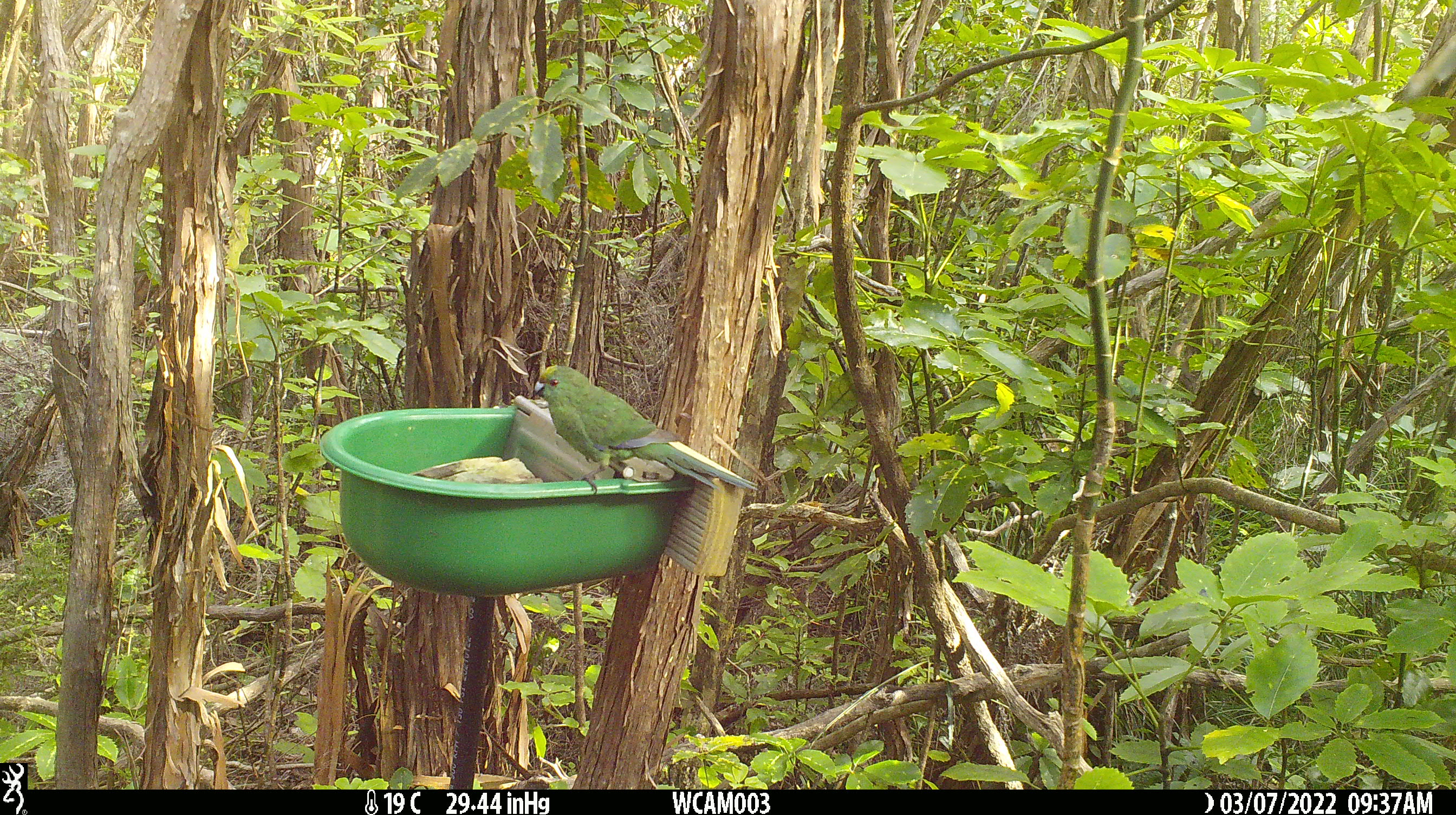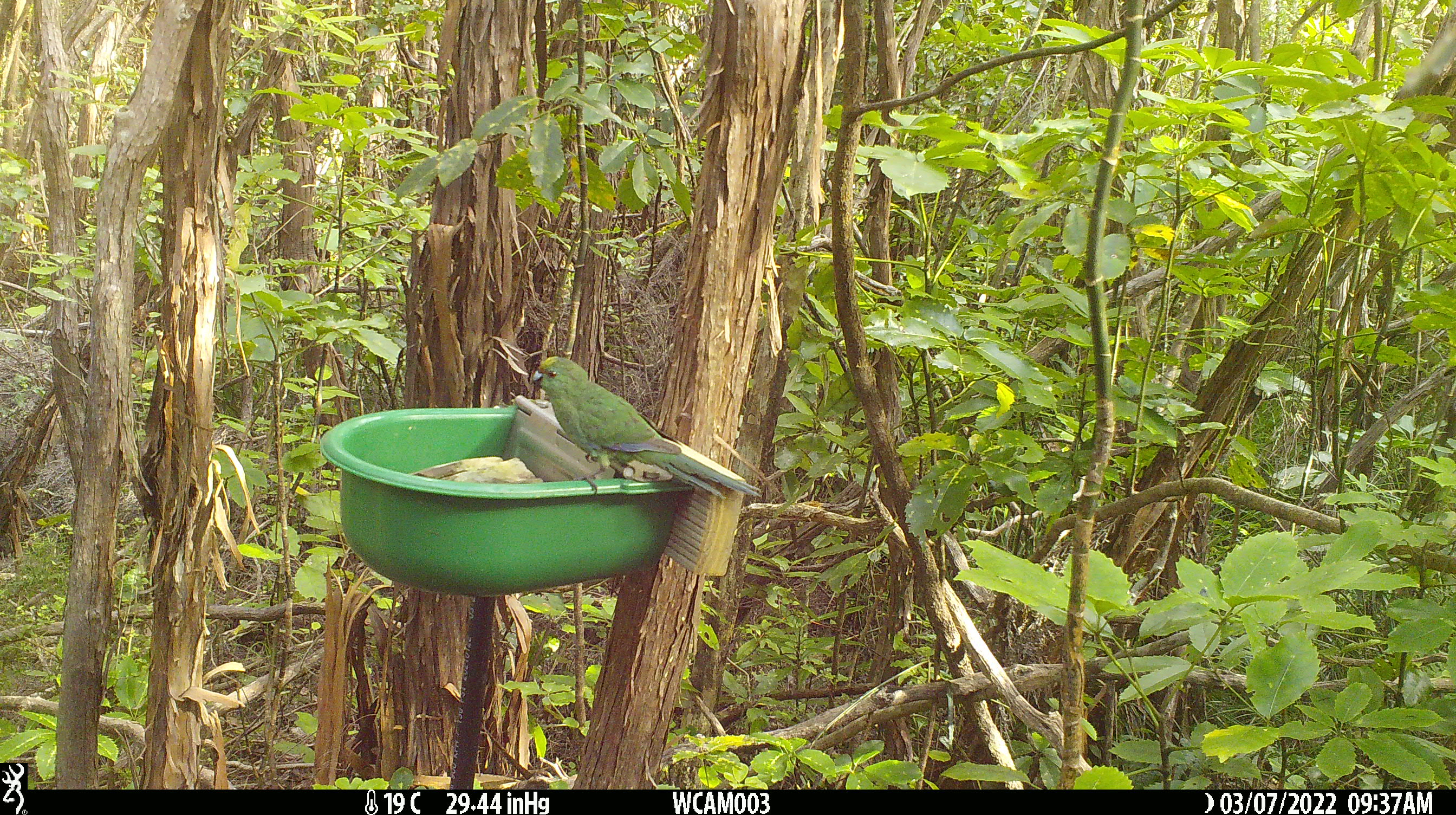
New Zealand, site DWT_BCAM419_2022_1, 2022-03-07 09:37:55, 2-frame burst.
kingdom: Animalia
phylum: Chordata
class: Aves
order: Psittaciformes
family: Psittaculidae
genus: Cyanoramphus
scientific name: Cyanoramphus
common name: parakeet